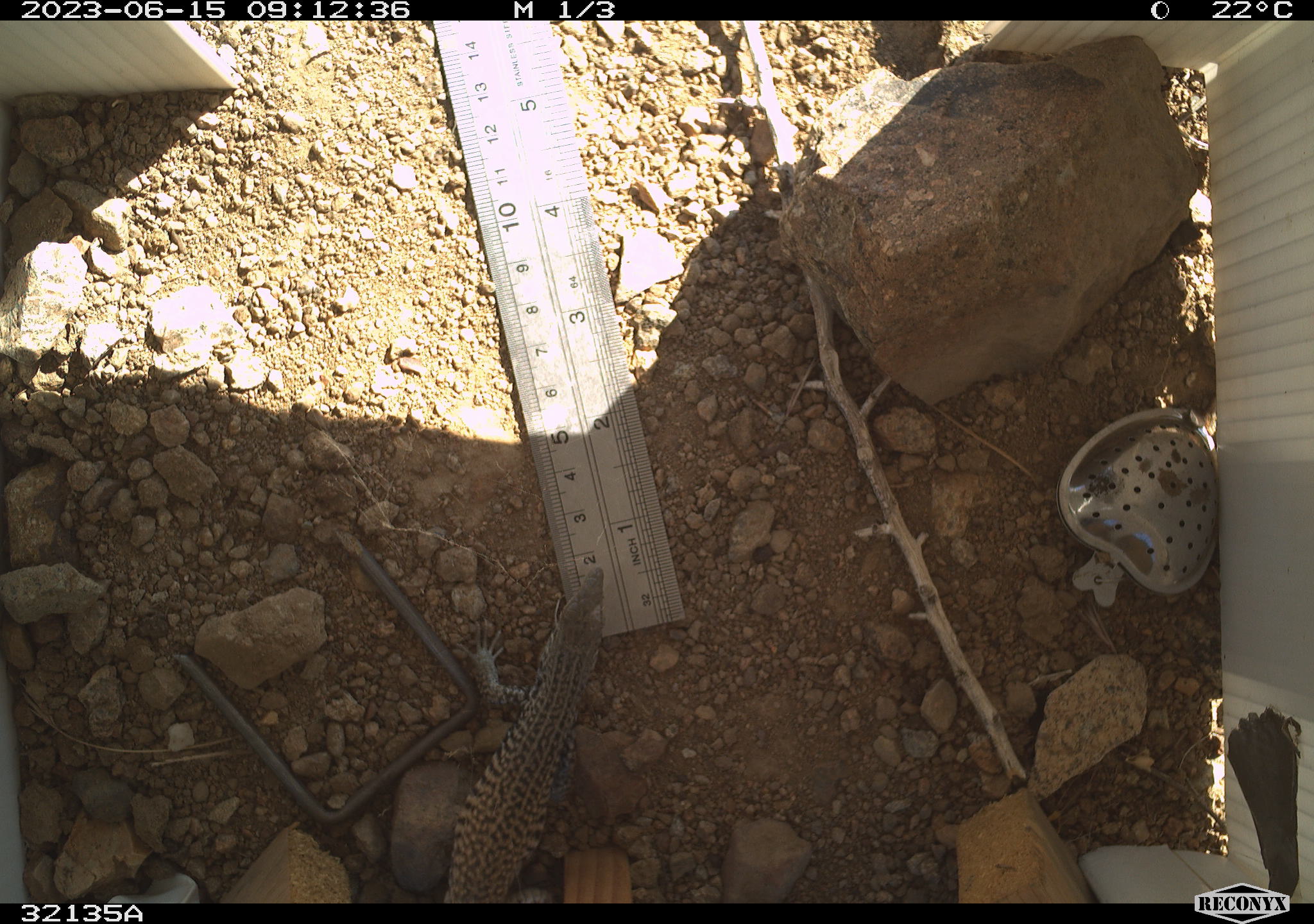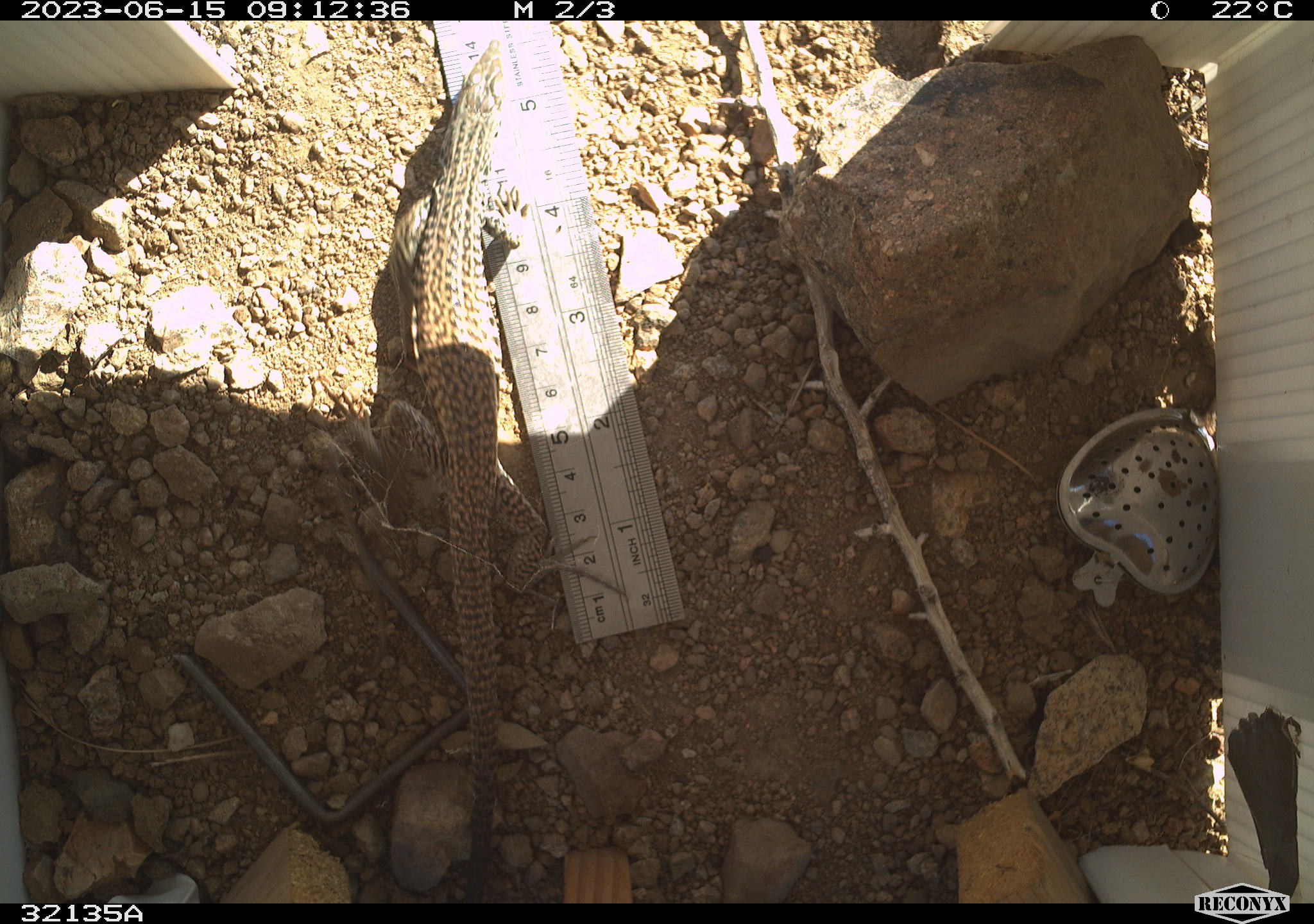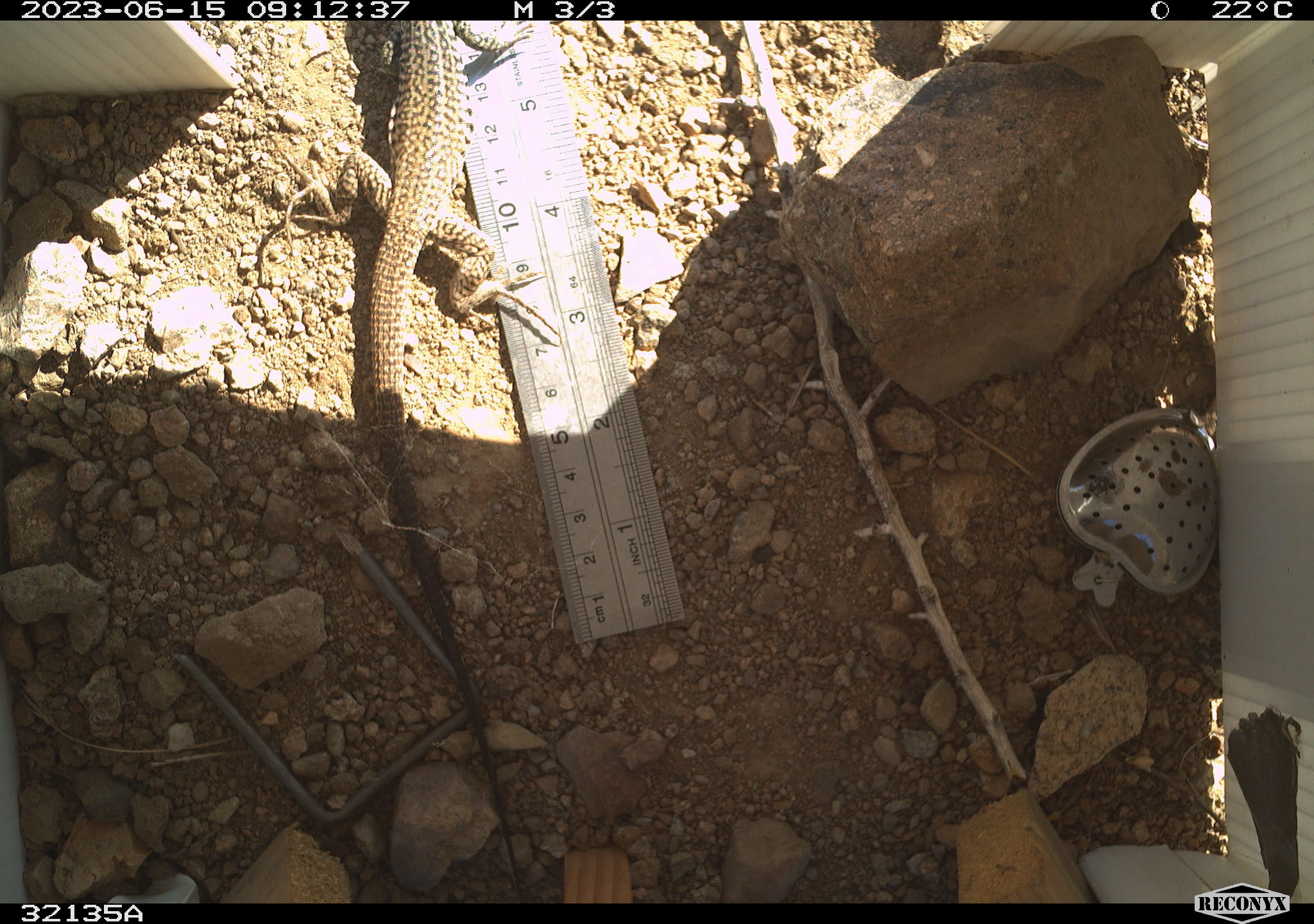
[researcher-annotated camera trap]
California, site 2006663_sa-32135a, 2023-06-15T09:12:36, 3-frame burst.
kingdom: Animalia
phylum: Chordata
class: Reptilia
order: Squamata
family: Teiidae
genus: Aspidoscelis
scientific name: Aspidoscelis tigris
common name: western whiptail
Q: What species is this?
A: Western whiptail (Aspidoscelis tigris).